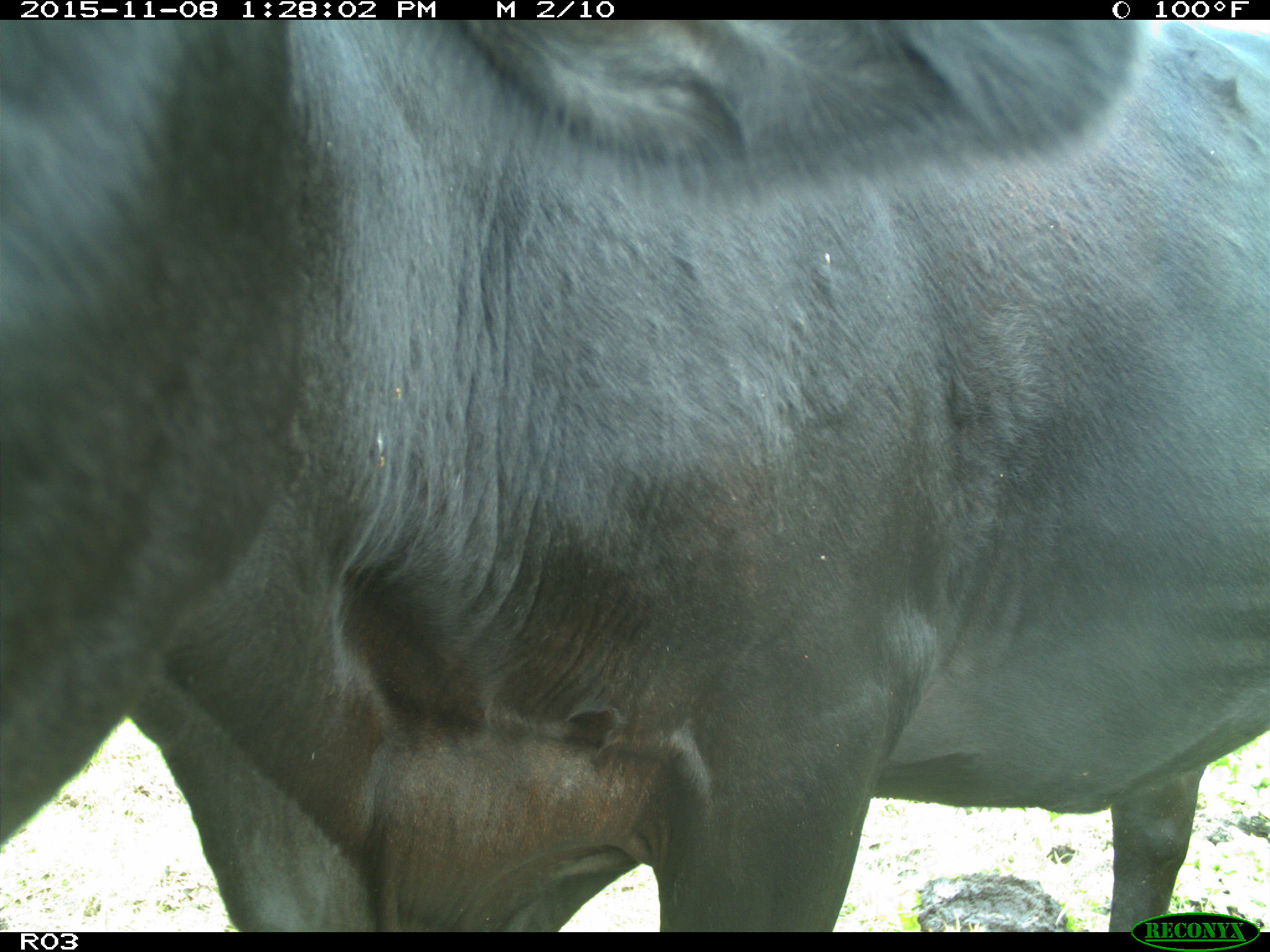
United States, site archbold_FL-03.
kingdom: Animalia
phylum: Chordata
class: Mammalia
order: Artiodactyla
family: Bovidae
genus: Bos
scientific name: Bos taurus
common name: domestic cow